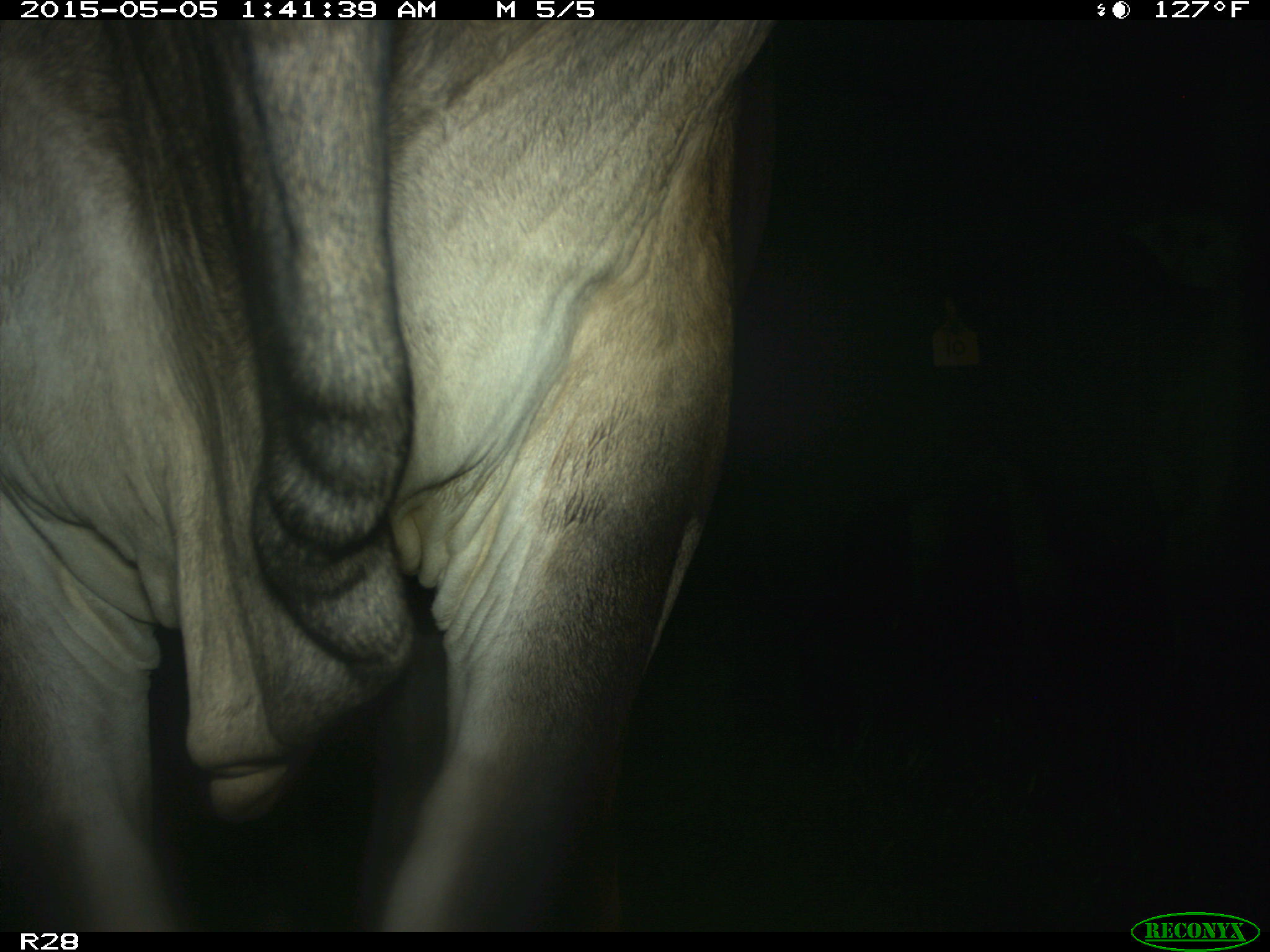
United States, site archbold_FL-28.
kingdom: Animalia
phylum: Chordata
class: Mammalia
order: Artiodactyla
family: Bovidae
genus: Bos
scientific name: Bos taurus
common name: domestic cow